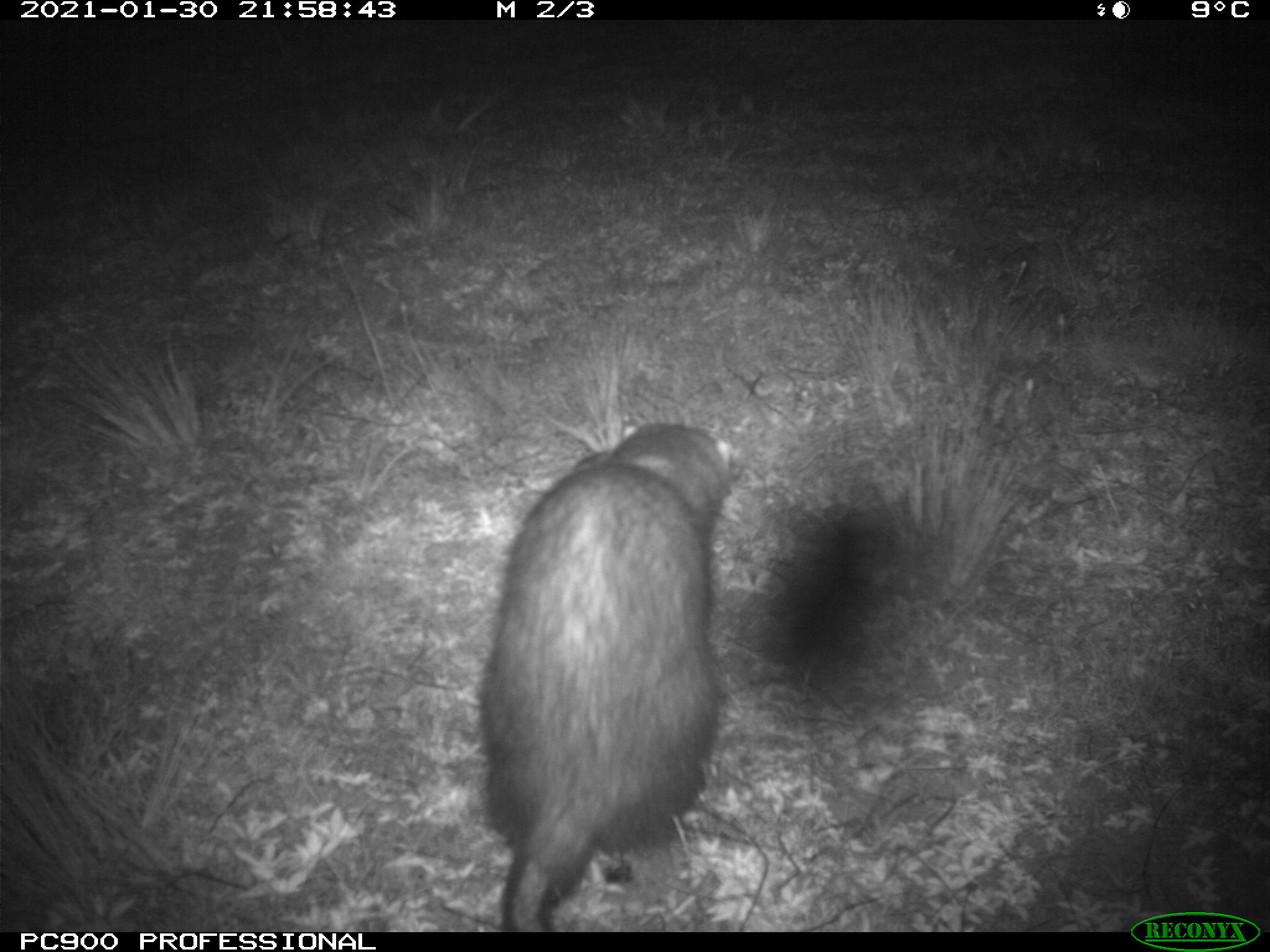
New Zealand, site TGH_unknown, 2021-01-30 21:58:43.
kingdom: Animalia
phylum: Chordata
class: Mammalia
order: Carnivora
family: Mustelidae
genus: Mustela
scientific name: Mustela furo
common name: ferret